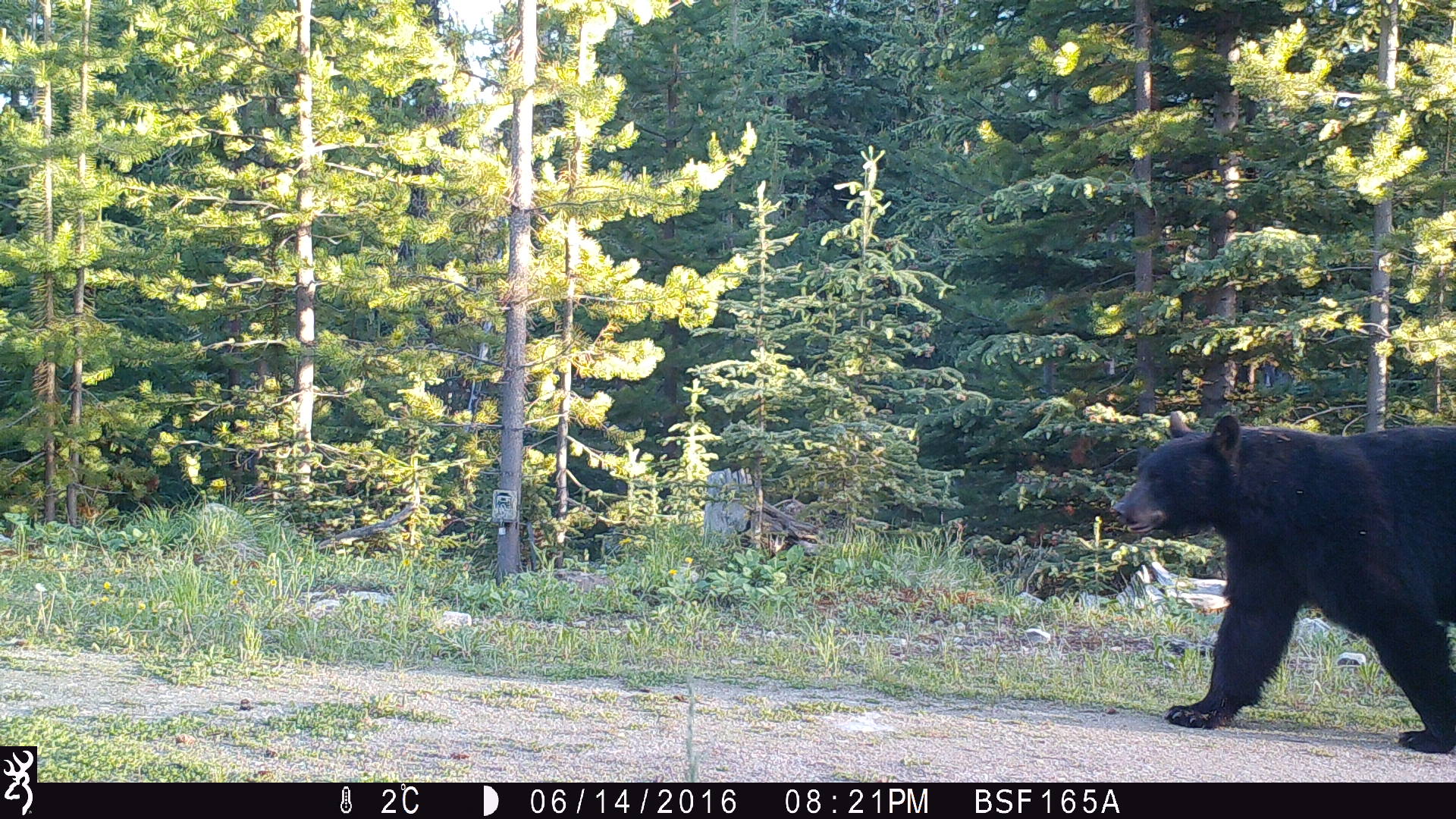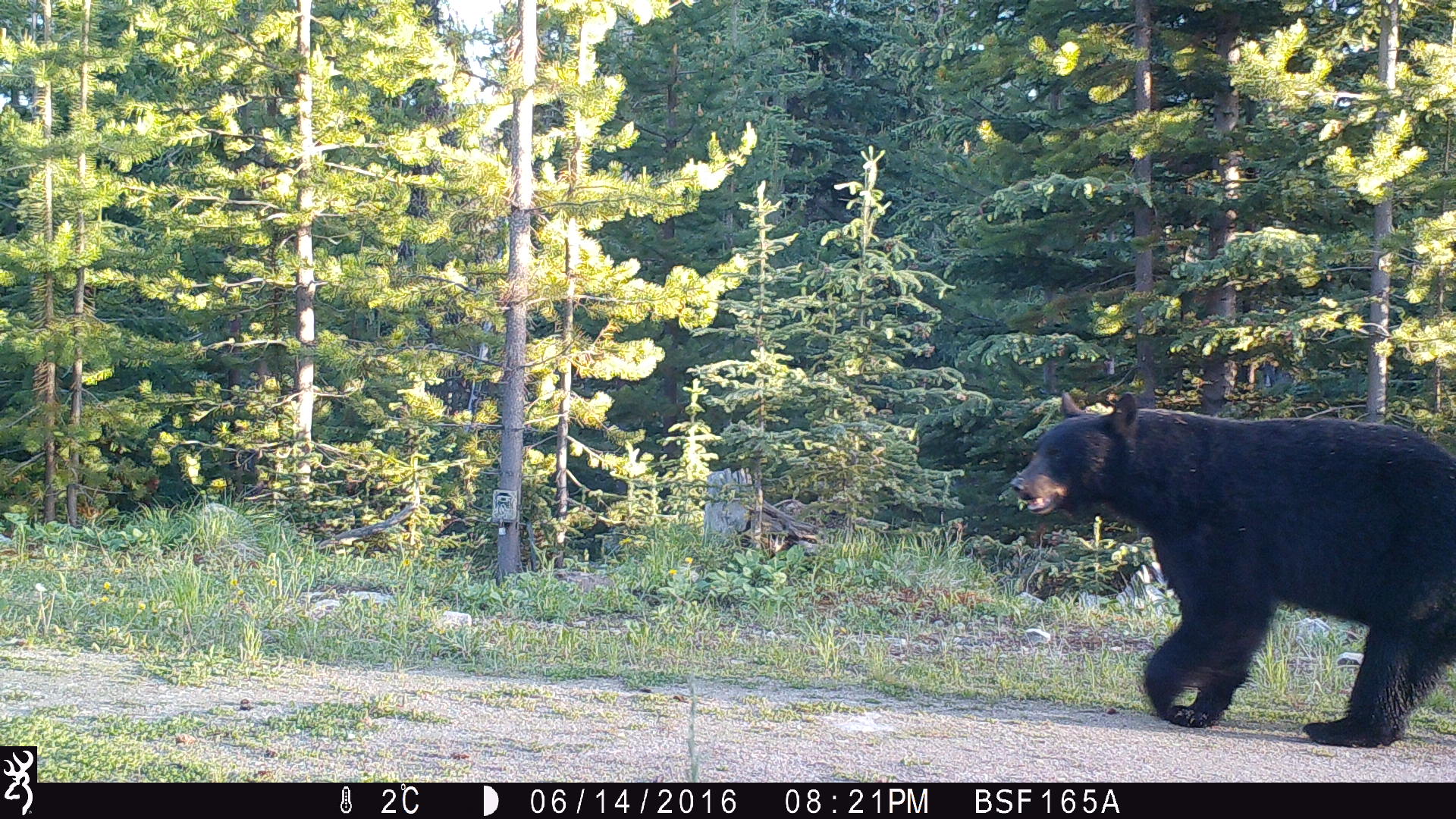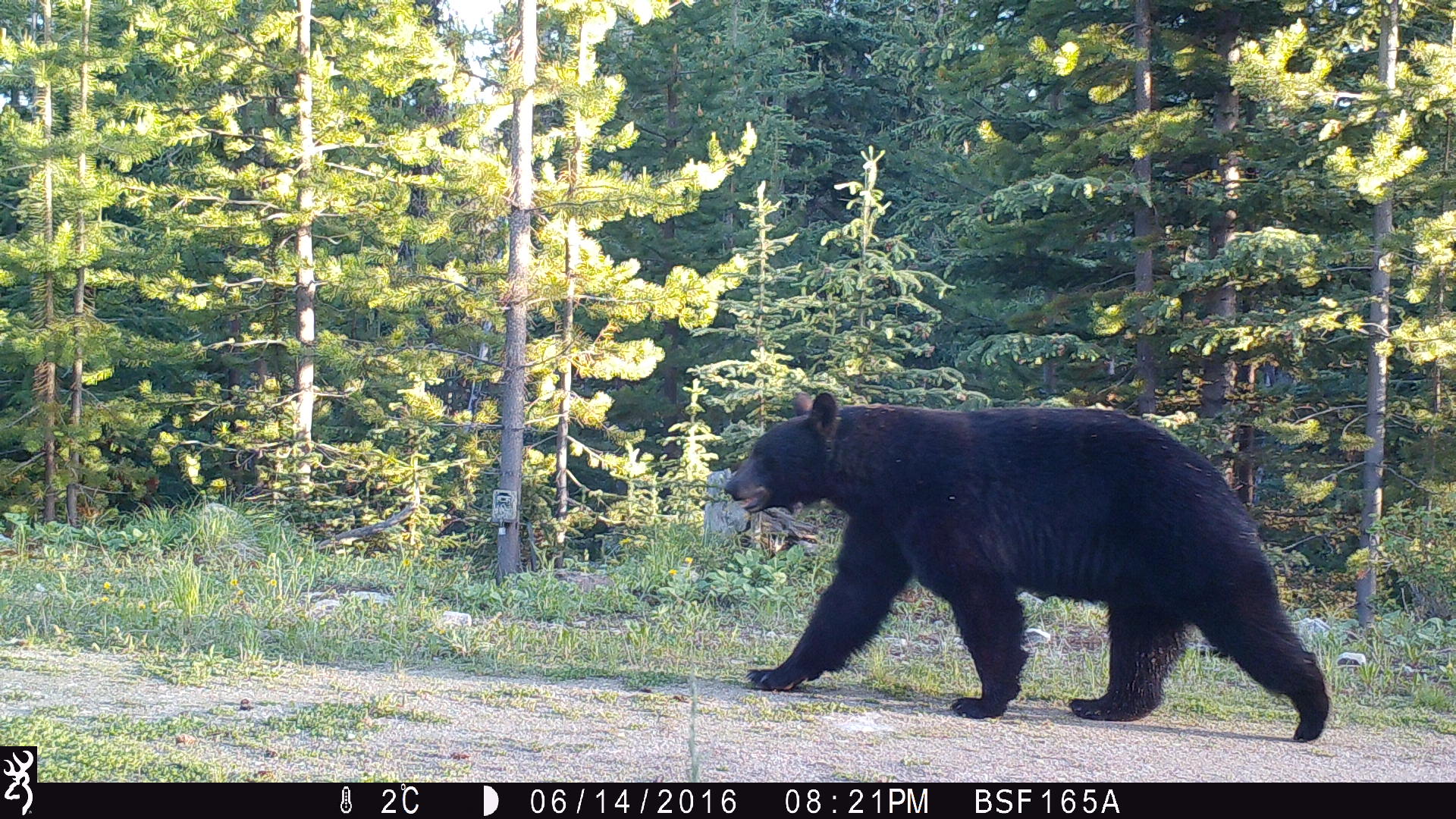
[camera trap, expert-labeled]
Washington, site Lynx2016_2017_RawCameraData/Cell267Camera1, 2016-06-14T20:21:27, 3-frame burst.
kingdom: Animalia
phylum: Chordata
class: Mammalia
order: Carnivora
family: Ursidae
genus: Ursus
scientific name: Ursus americanus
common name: american black bear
Ursus americanus (american black bear). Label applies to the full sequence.